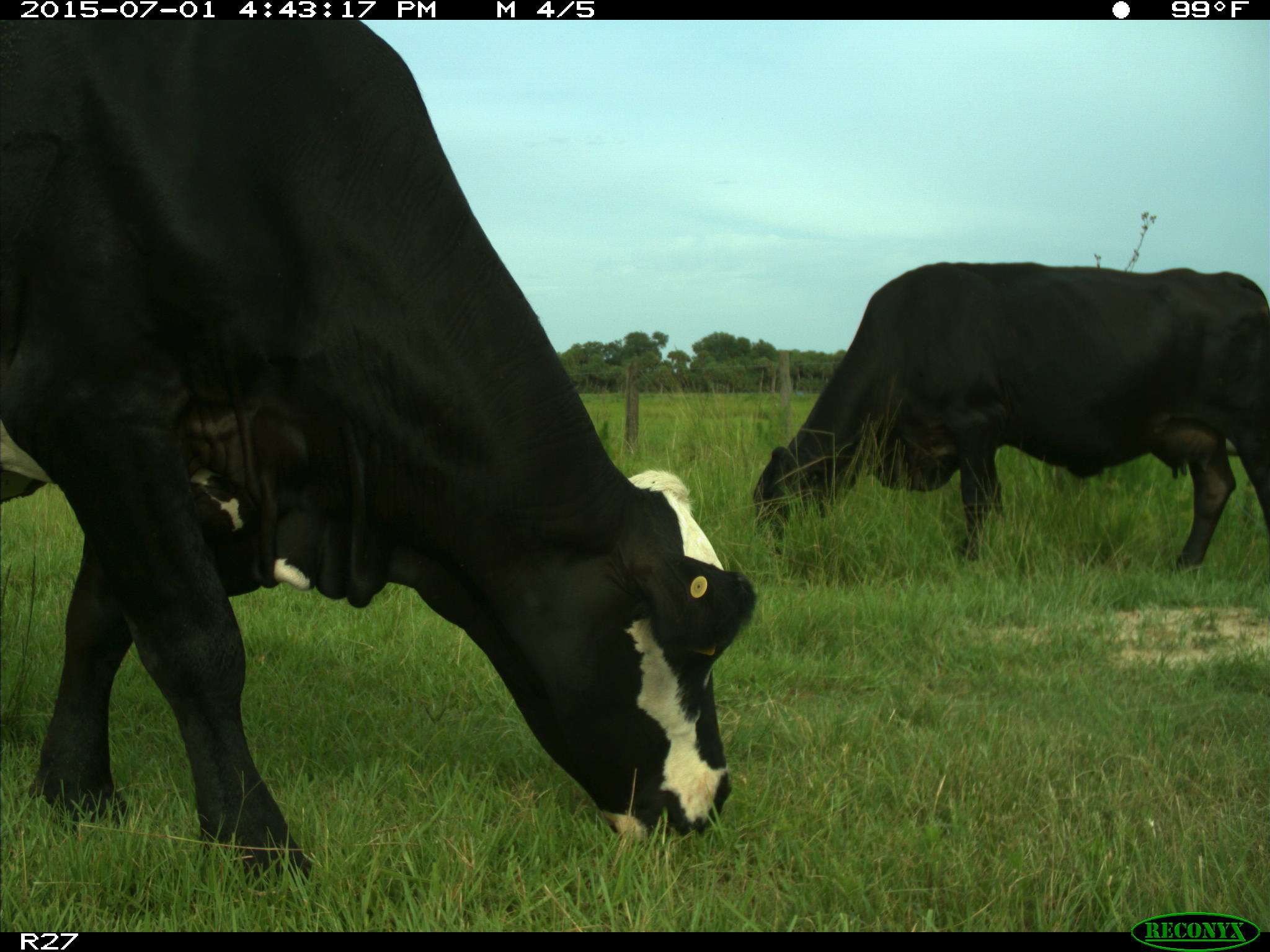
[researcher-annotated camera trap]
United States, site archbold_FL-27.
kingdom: Animalia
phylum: Chordata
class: Mammalia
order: Artiodactyla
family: Bovidae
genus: Bos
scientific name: Bos taurus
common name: domestic cow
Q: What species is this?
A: Bos taurus (domestic cow).